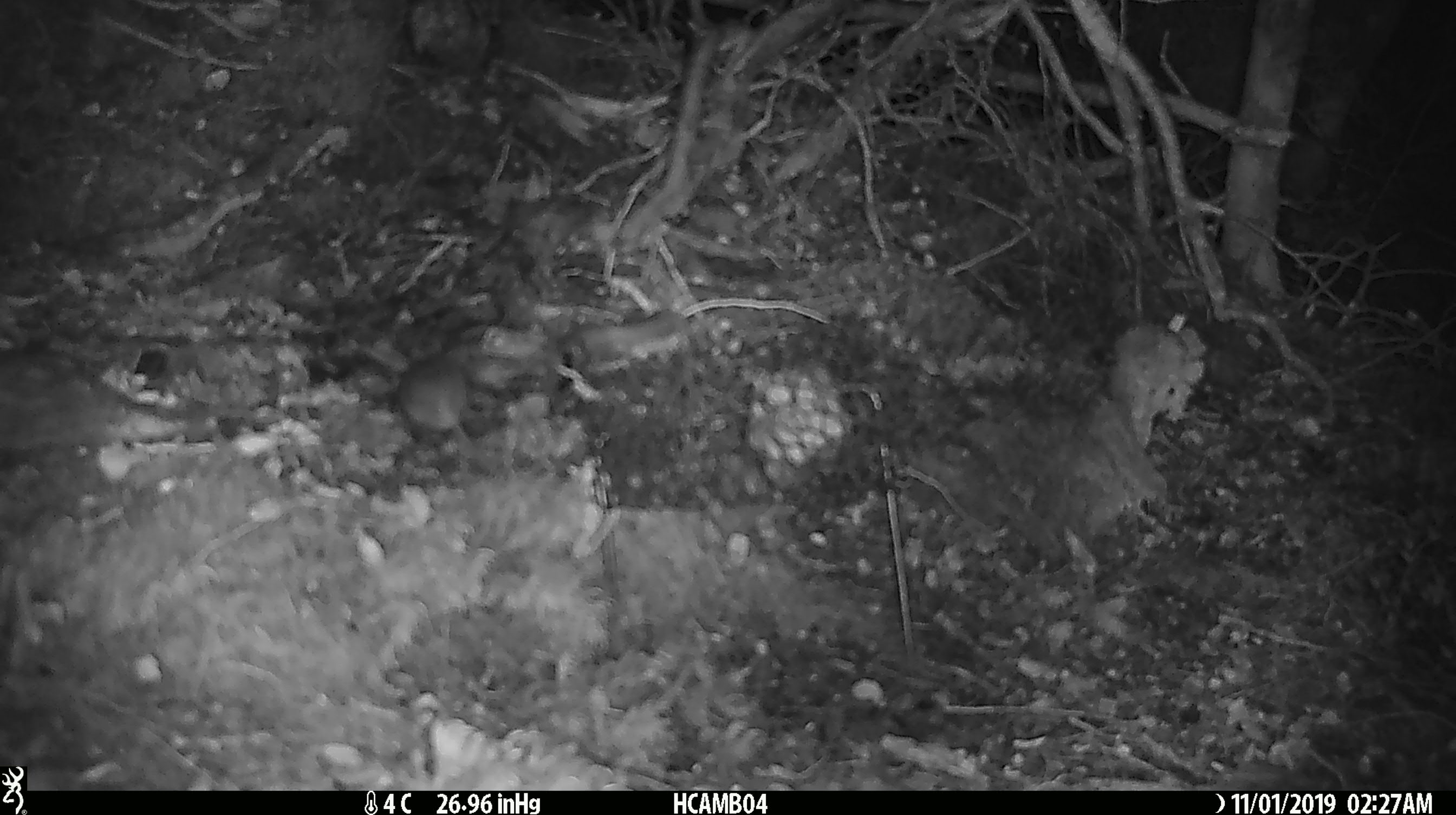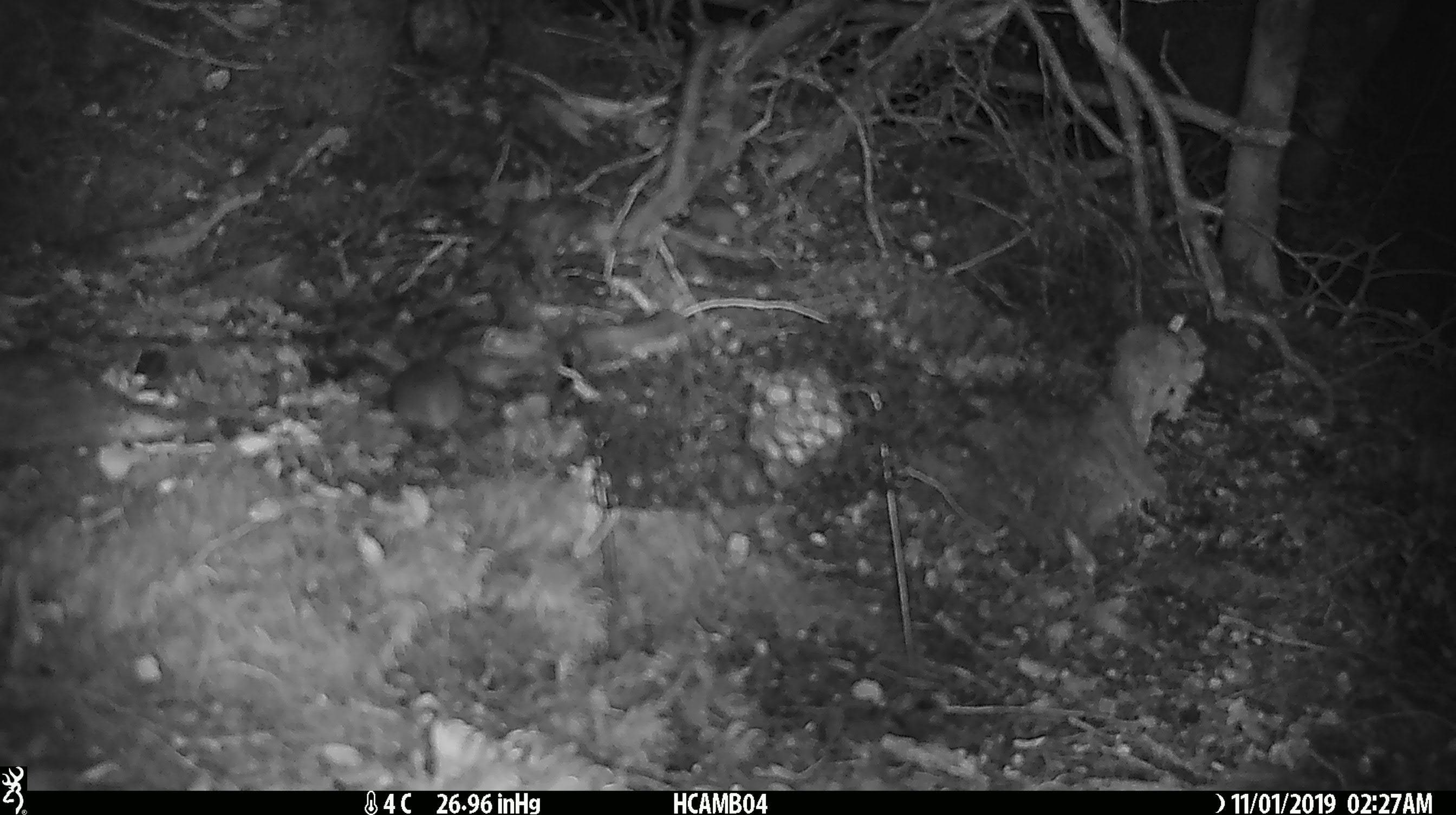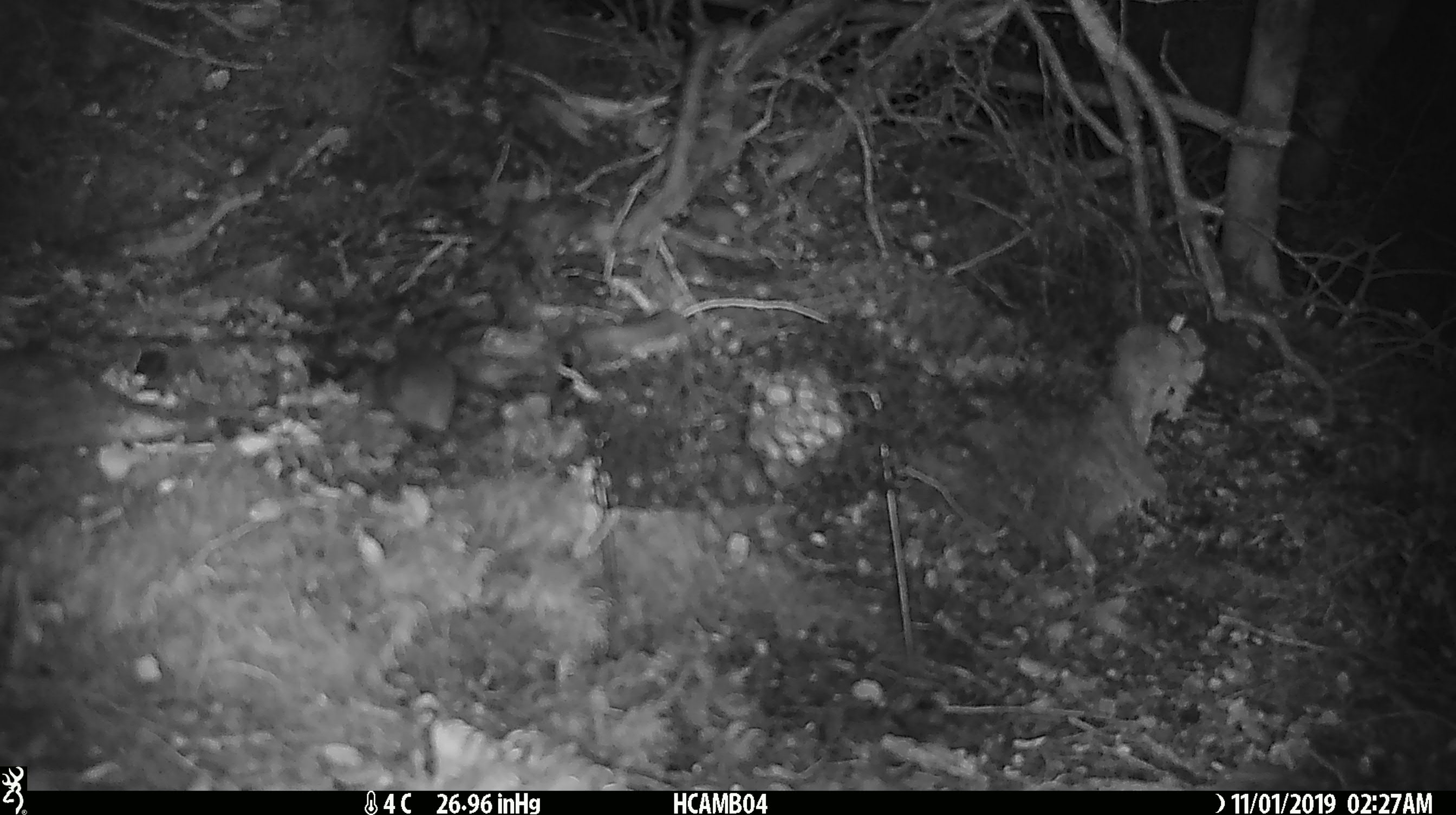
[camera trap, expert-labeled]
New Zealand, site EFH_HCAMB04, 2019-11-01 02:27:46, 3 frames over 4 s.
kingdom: Animalia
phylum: Chordata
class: Mammalia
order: Rodentia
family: Muridae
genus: Mus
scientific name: Mus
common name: mouse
Mouse (Mus).